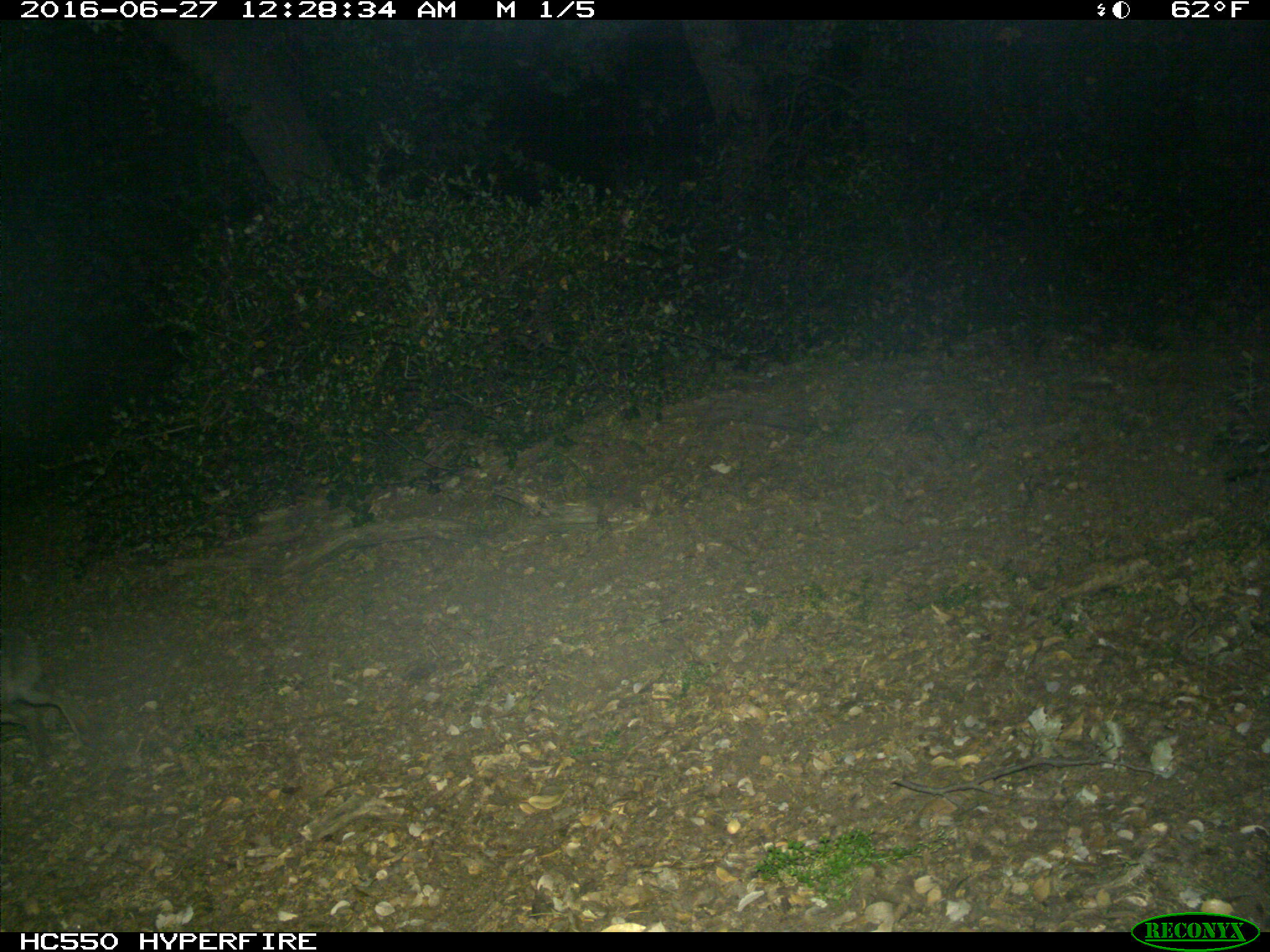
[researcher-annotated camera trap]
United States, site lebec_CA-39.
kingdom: Animalia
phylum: Chordata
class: Mammalia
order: Lagomorpha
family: Leporidae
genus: Lepus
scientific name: Lepus californicus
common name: black-tailed jackrabbit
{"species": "Lepus californicus (black-tailed jackrabbit)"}